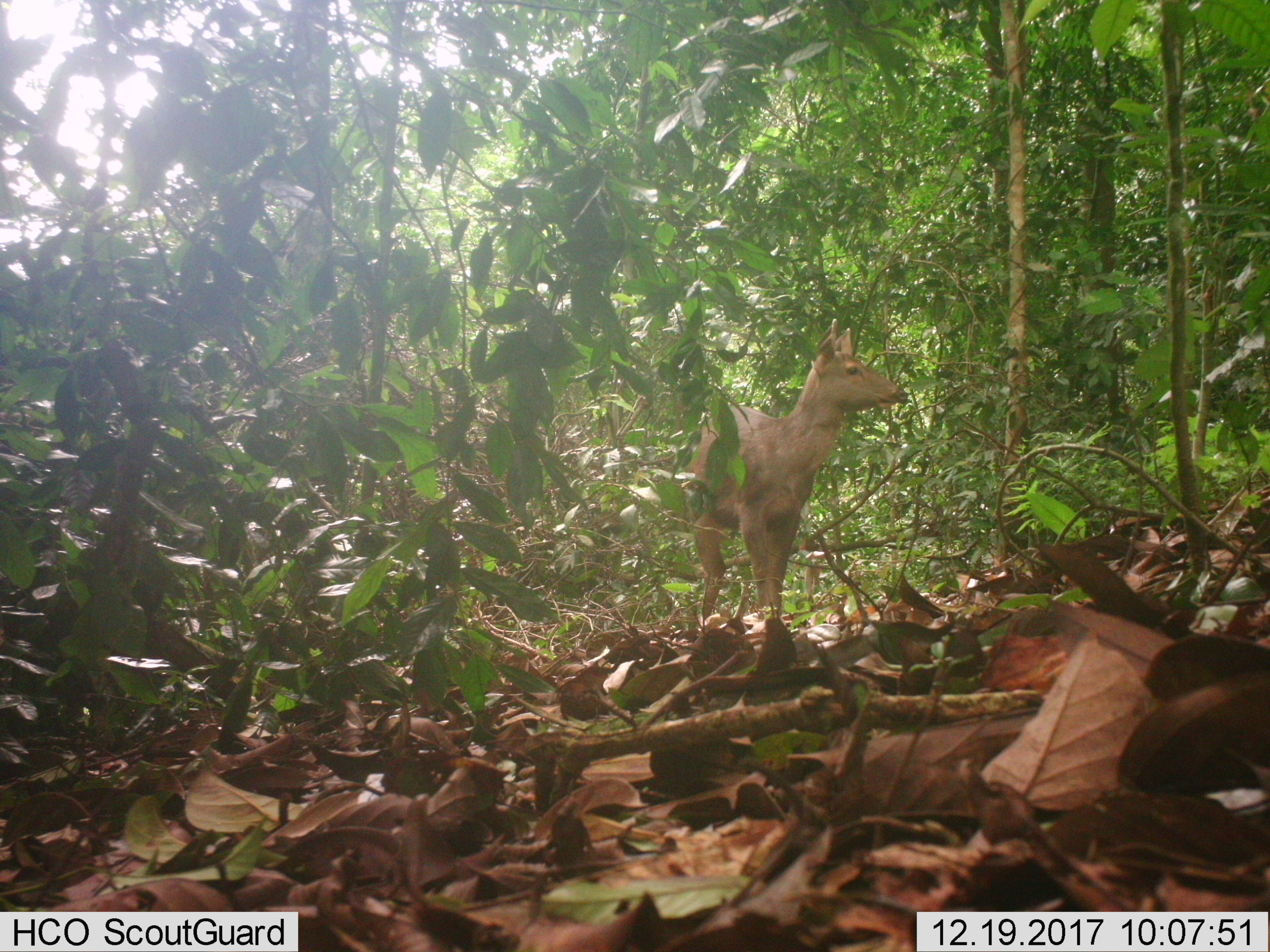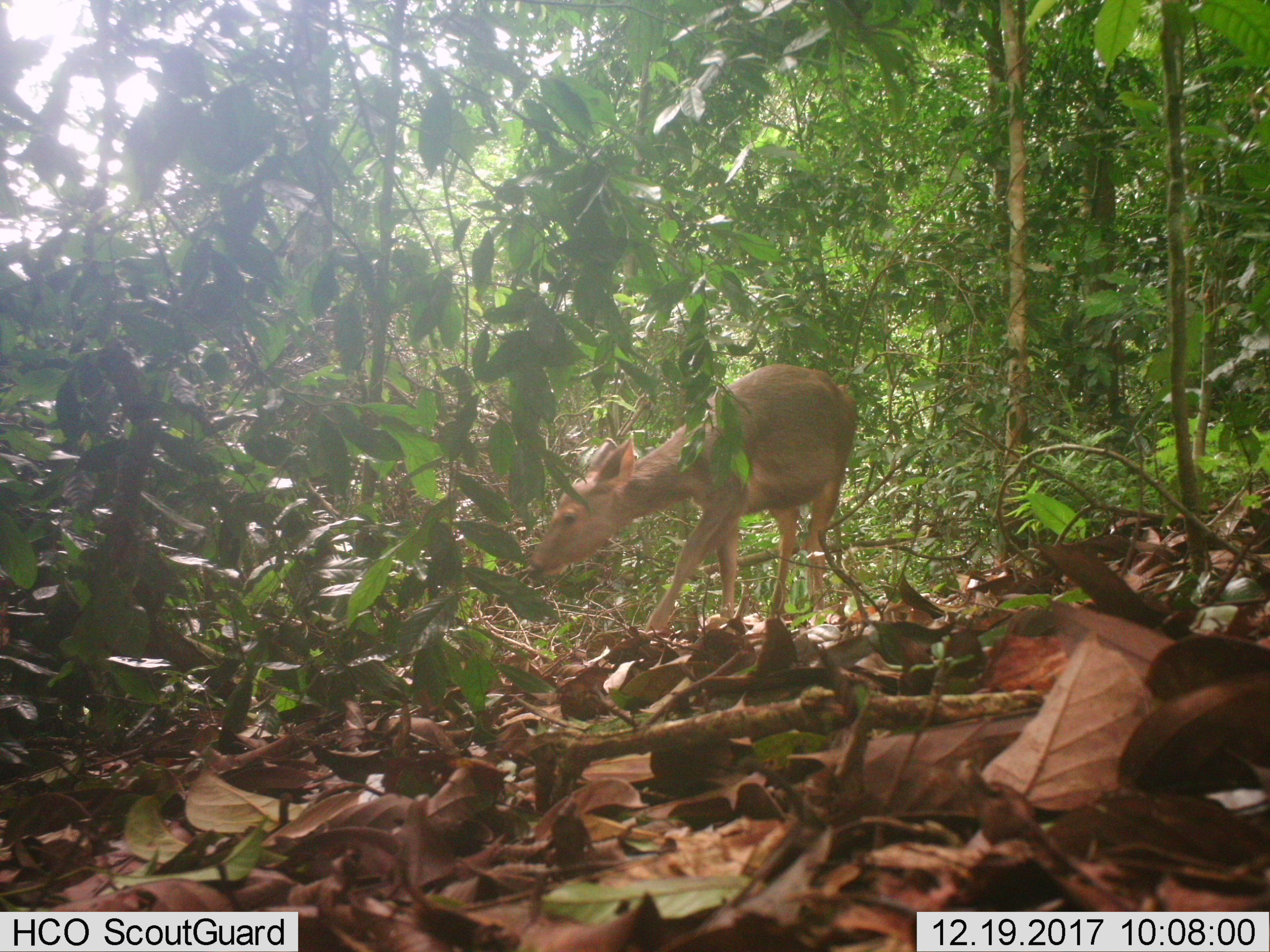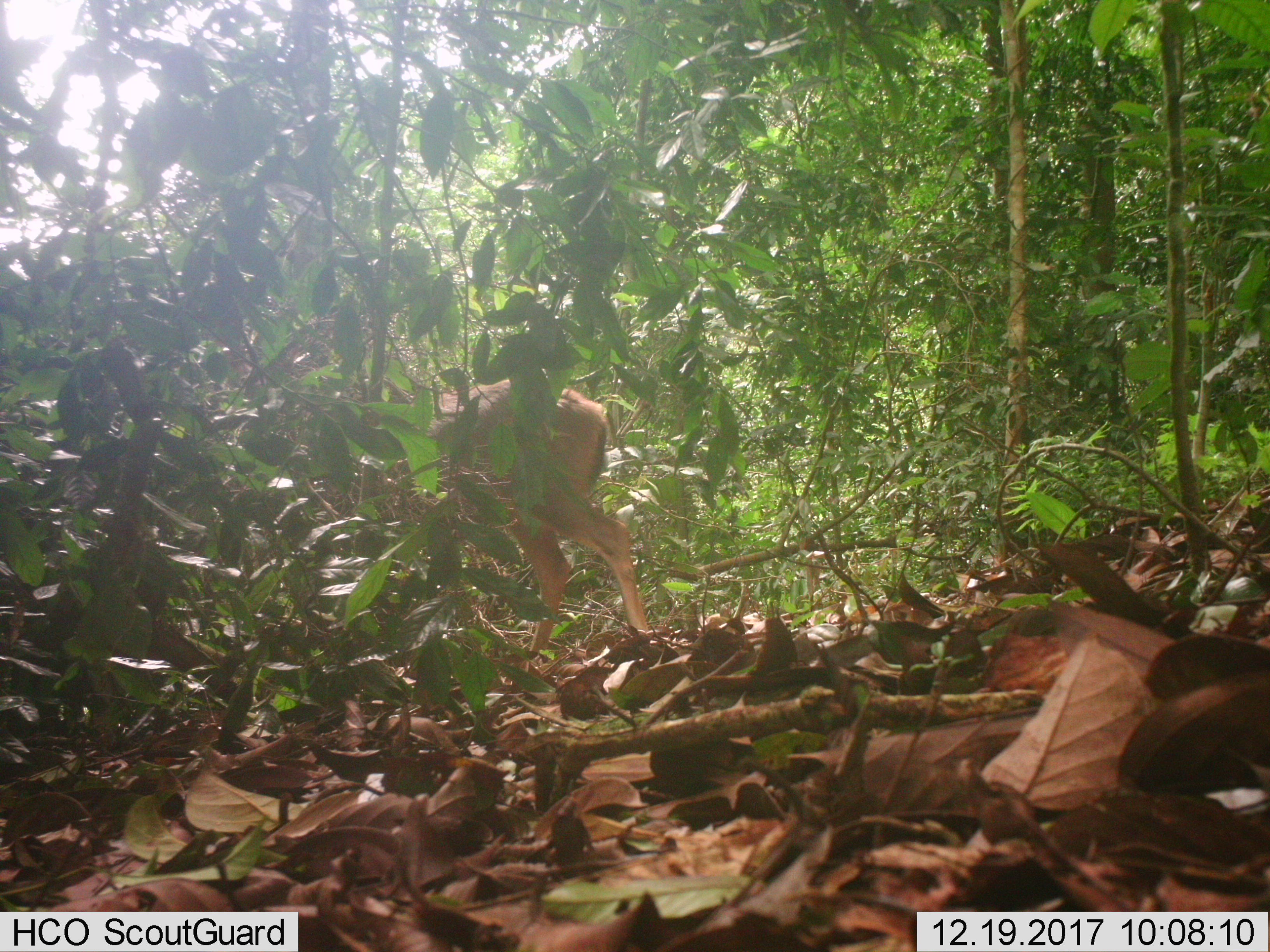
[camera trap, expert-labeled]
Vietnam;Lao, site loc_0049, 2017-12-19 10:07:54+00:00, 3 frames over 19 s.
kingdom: Animalia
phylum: Chordata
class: Mammalia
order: Artiodactyla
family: Cervidae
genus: Rusa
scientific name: Rusa unicolor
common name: sambar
Sambar (Rusa unicolor). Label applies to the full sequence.